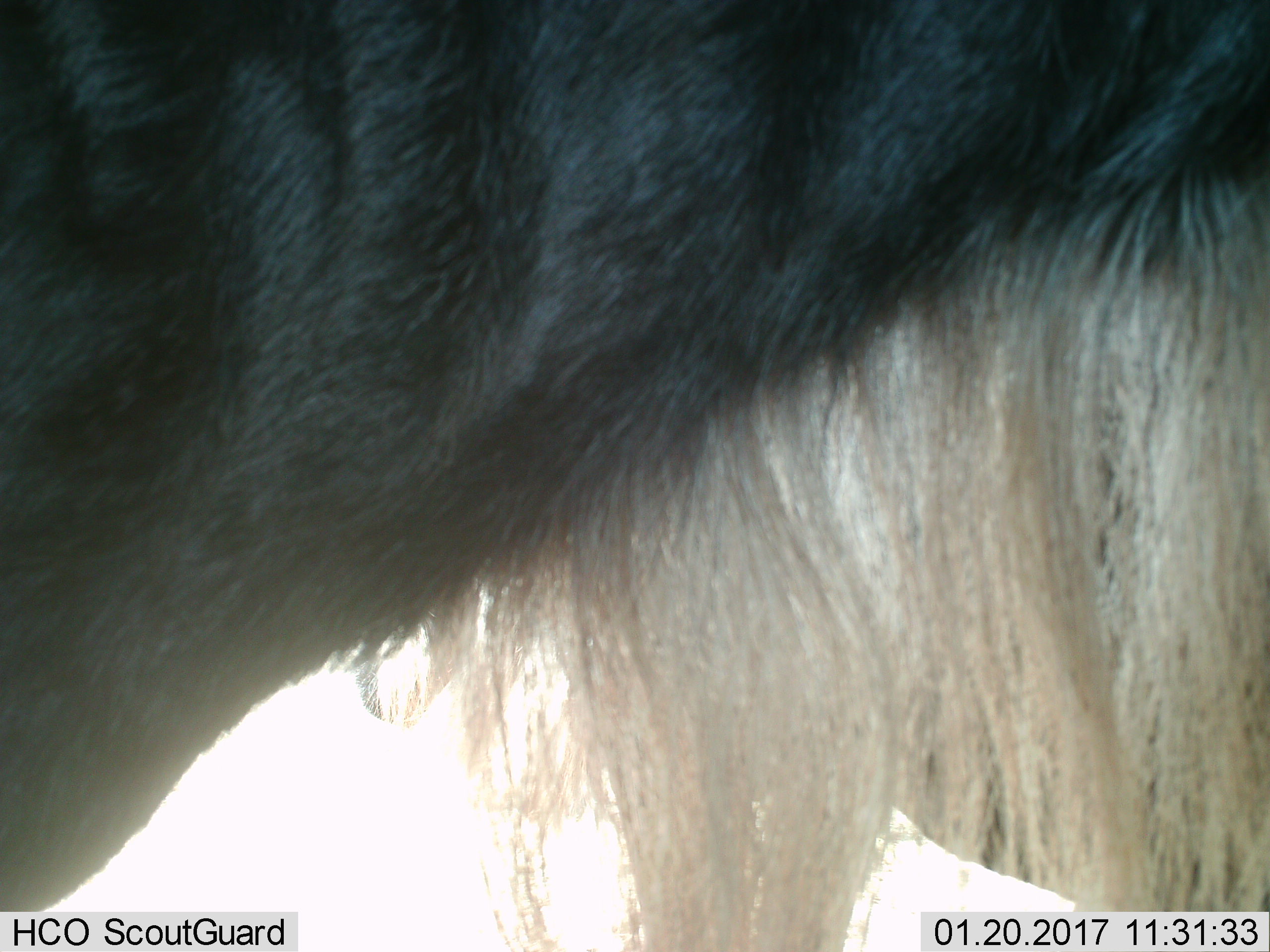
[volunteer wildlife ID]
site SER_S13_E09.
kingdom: Animalia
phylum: Chordata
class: Mammalia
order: Artiodactyla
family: Bovidae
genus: Connochaetes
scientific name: Connochaetes taurinus taurinus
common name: blue wildebeest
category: wildebeestblue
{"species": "wildebeestblue (blue wildebeest) (Connochaetes taurinus taurinus)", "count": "1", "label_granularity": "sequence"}